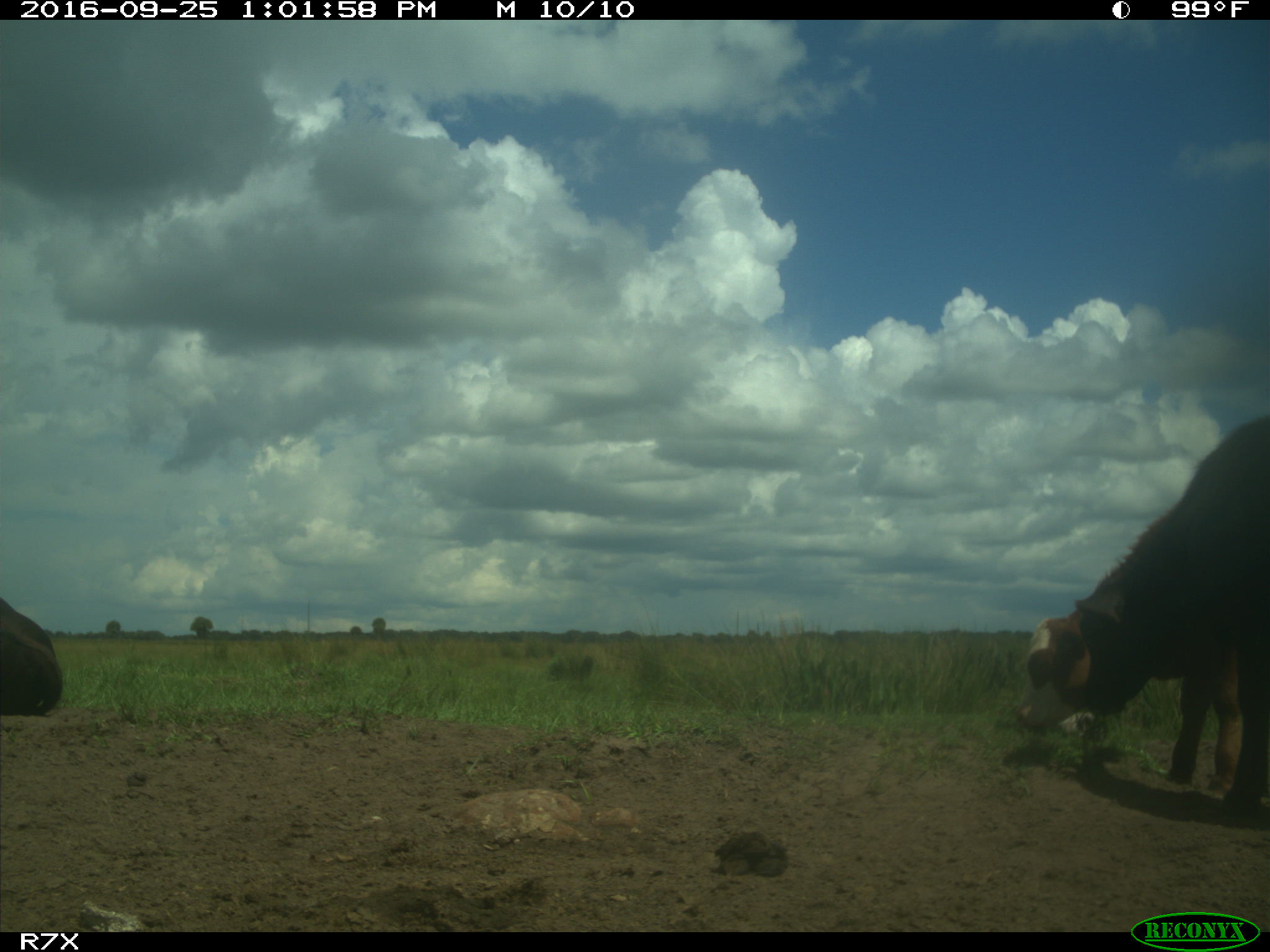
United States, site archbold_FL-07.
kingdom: Animalia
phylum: Chordata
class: Mammalia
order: Artiodactyla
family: Bovidae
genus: Bos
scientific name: Bos taurus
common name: domestic cow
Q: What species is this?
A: Bos taurus (domestic cow).